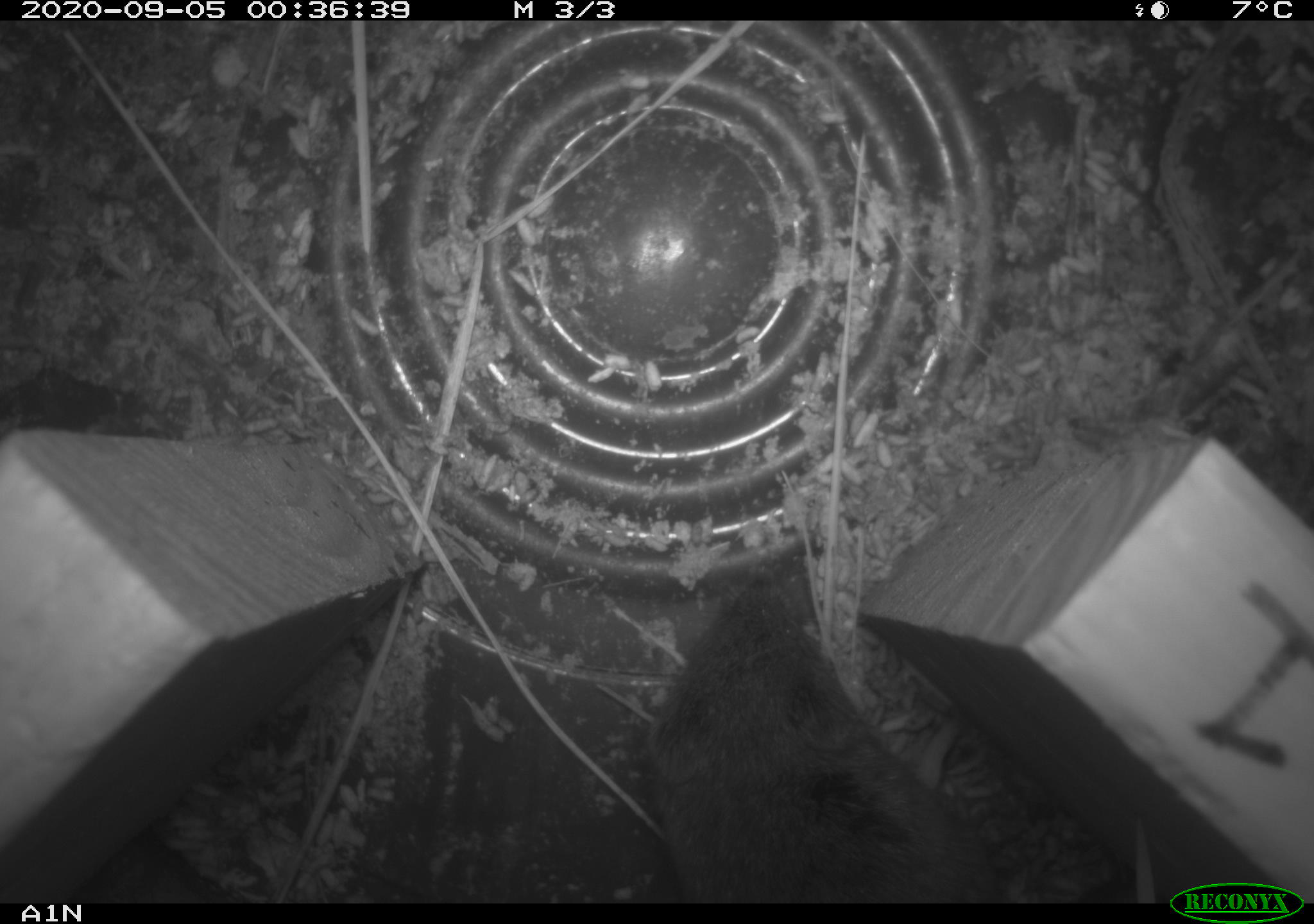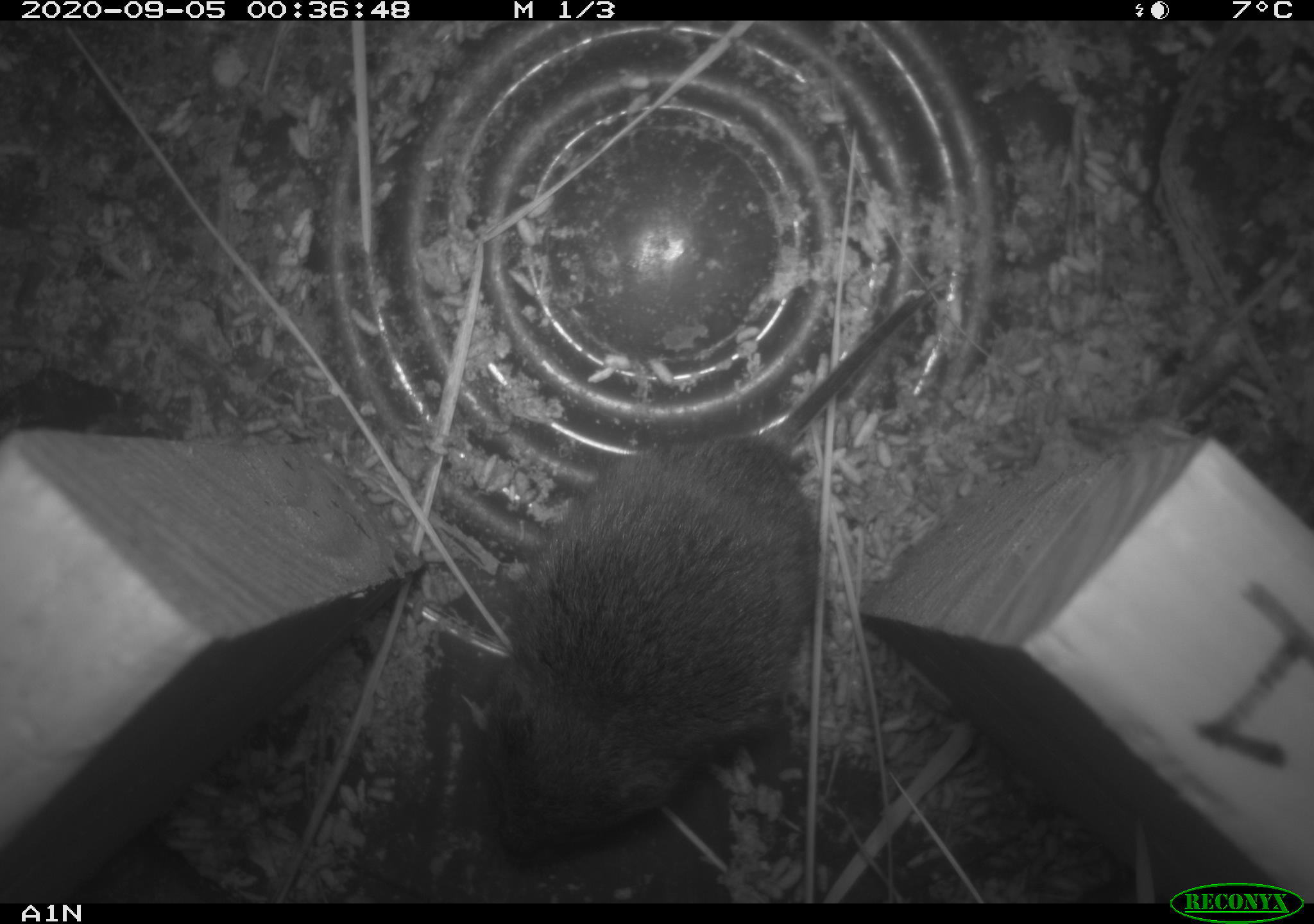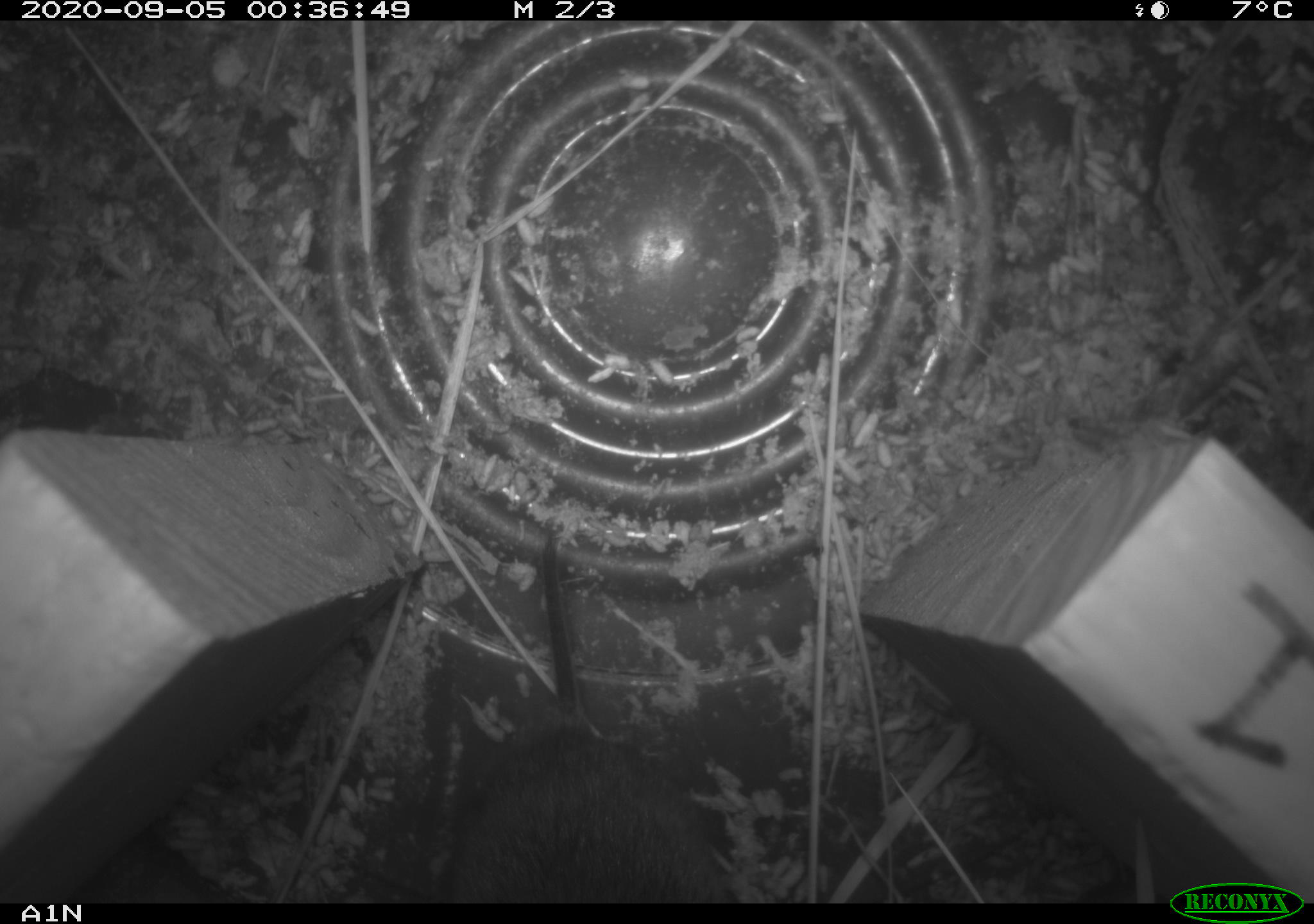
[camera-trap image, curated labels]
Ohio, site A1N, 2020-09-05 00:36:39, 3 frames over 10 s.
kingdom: Animalia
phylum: Chordata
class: Mammalia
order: Rodentia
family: Cricetidae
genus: Microtus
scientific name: Microtus pennsylvanicus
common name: meadow vole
Meadow vole (Microtus pennsylvanicus).